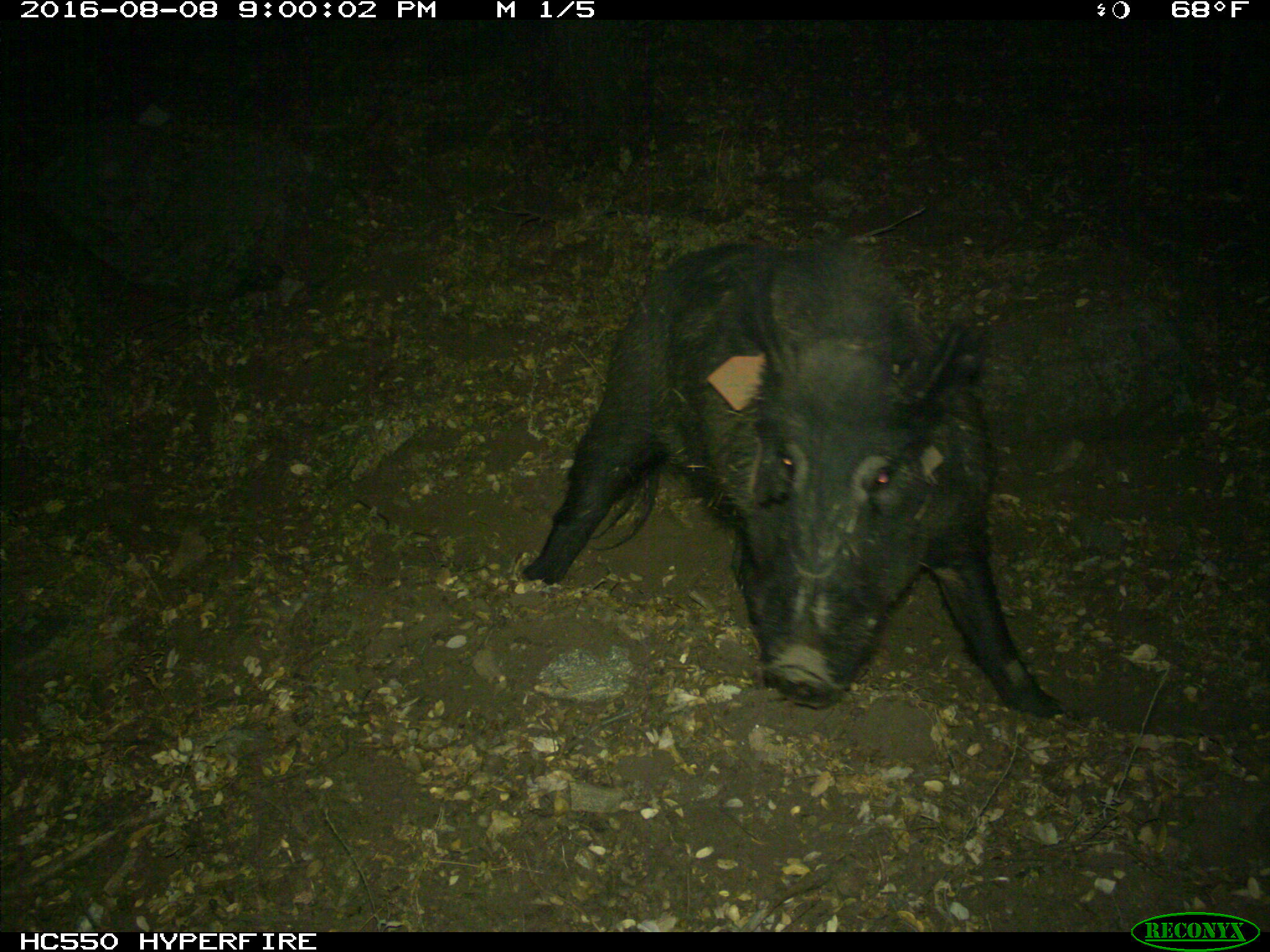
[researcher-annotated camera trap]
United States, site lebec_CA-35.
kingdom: Animalia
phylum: Chordata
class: Mammalia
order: Artiodactyla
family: Suidae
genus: Sus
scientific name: Sus scrofa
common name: wild boar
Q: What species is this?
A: Sus scrofa (wild boar).